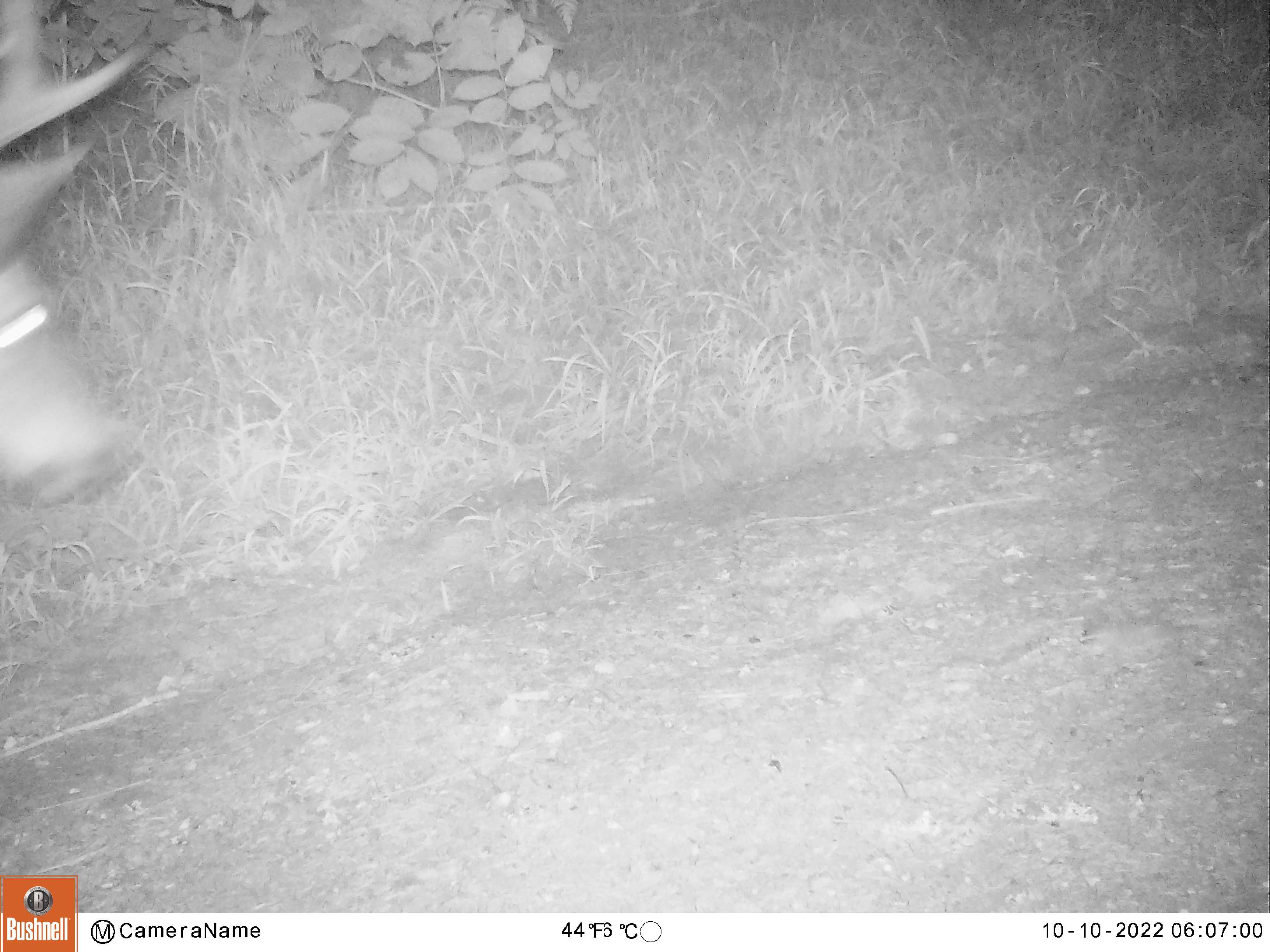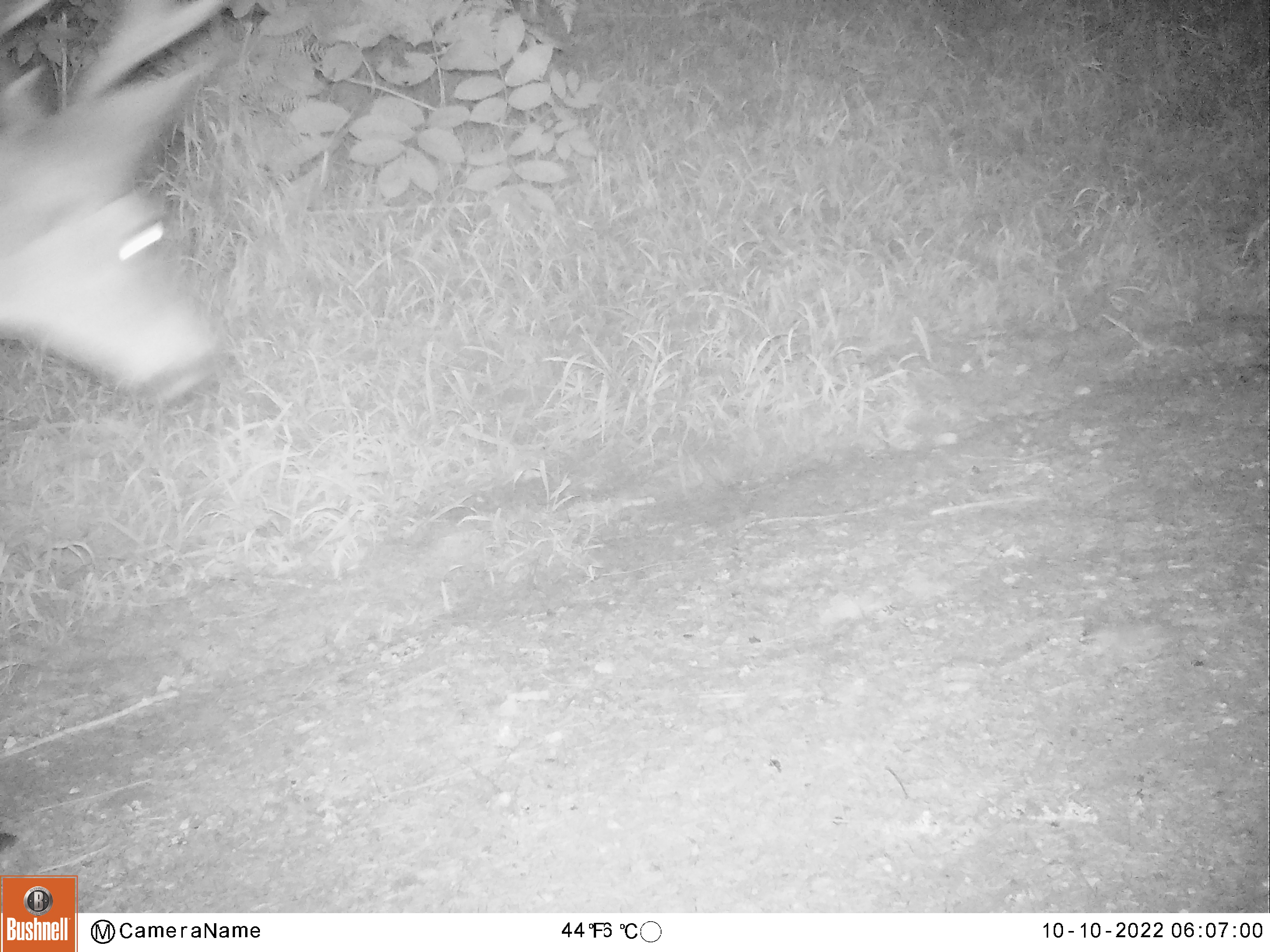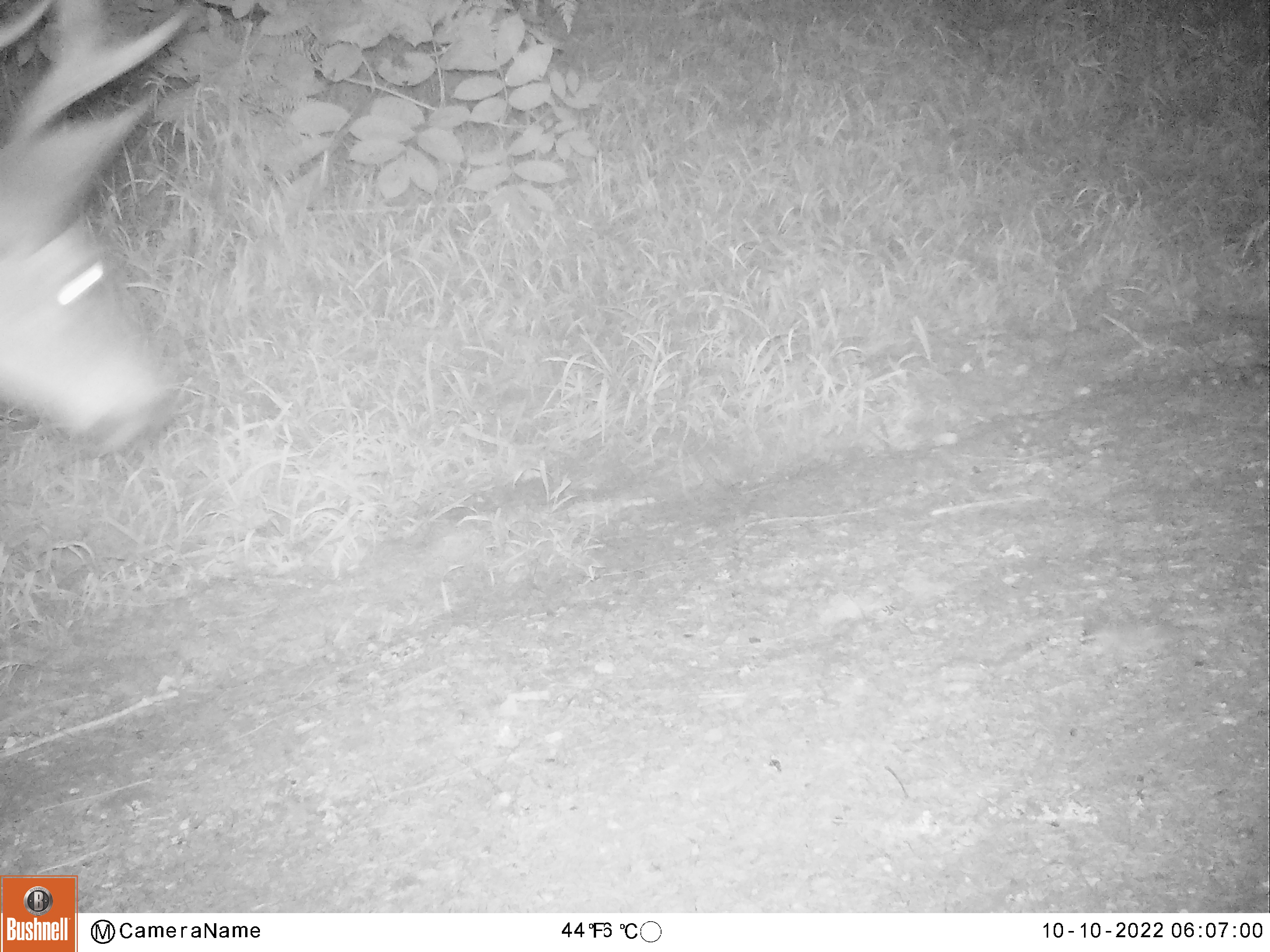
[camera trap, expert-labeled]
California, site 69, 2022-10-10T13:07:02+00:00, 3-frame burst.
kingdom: Animalia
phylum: Chordata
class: Mammalia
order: Artiodactyla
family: Cervidae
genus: Odocoileus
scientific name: Odocoileus hemionus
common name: mule deer